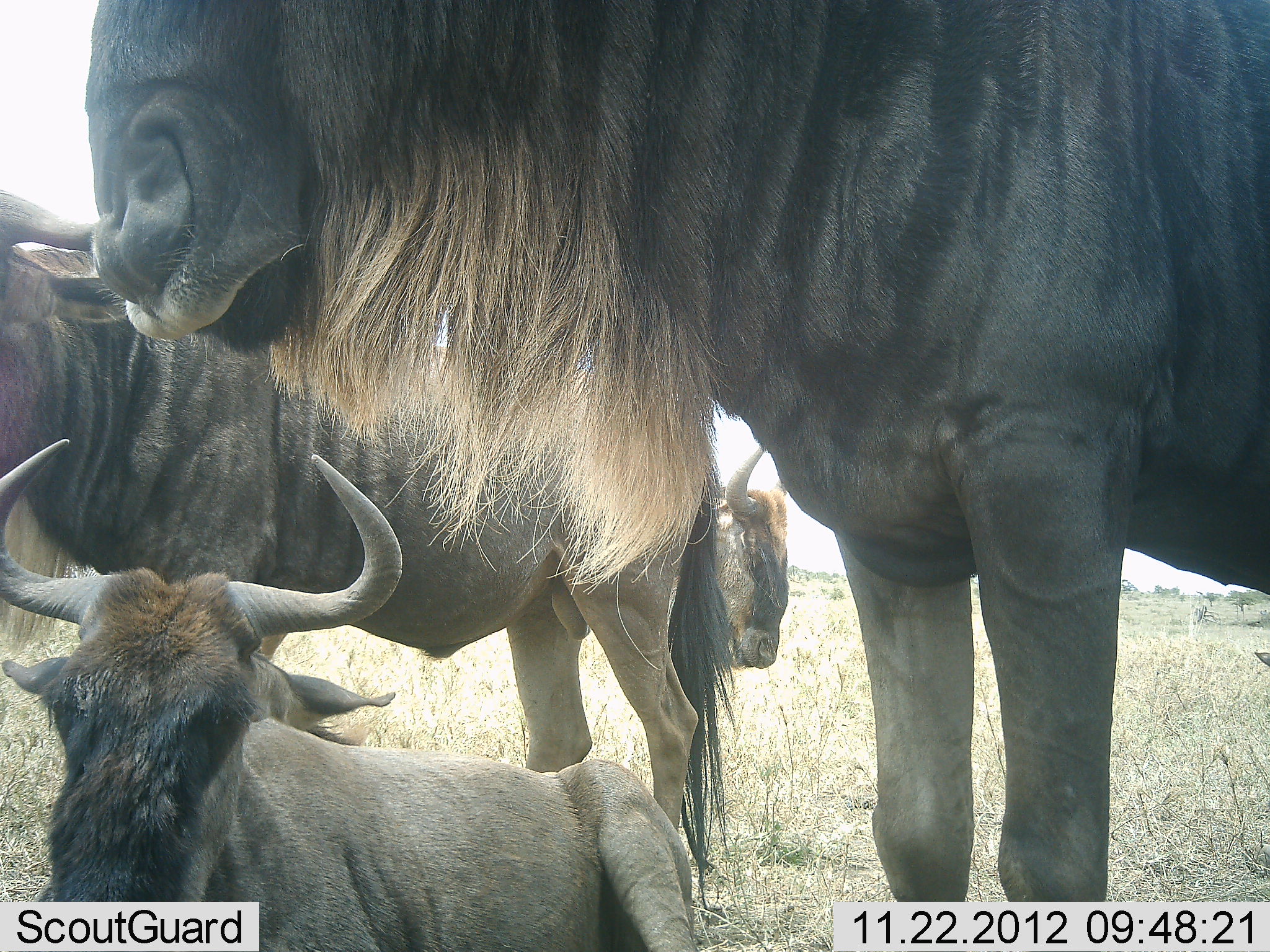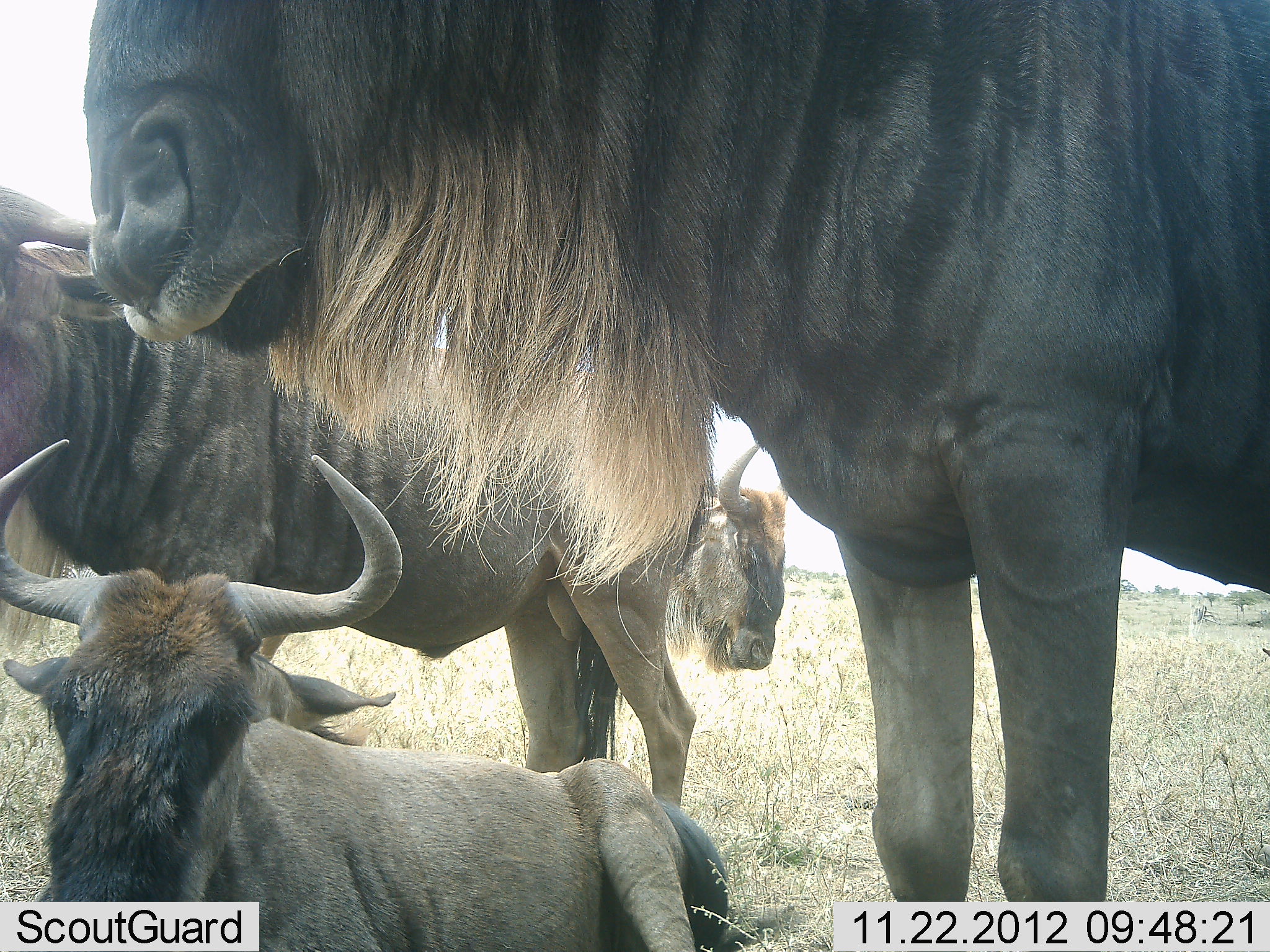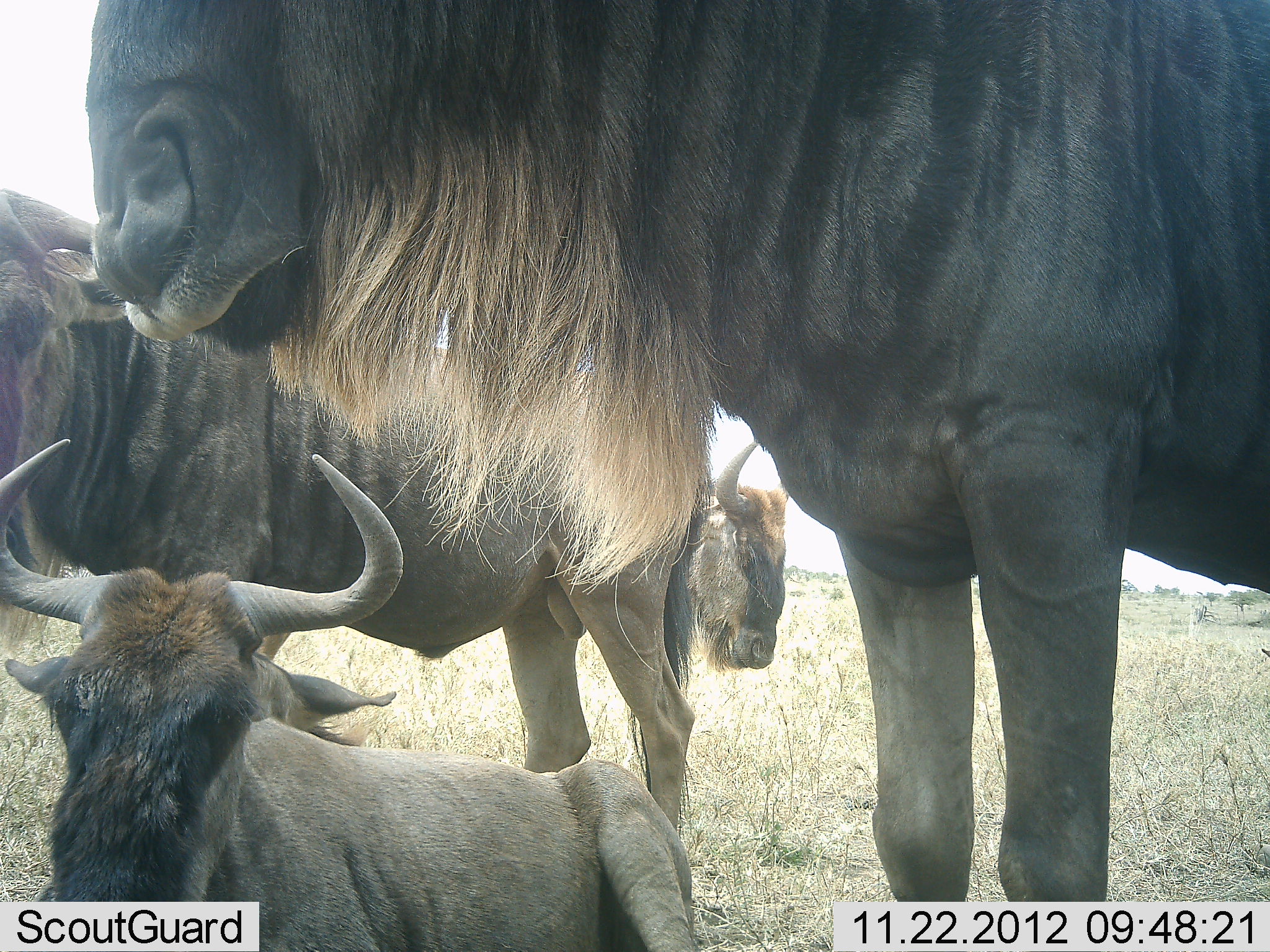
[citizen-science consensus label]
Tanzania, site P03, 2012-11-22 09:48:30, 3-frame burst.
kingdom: Animalia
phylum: Chordata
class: Mammalia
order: Artiodactyla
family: Bovidae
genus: Connochaetes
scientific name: Connochaetes taurinus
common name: blue wildebeest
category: wildebeest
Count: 4.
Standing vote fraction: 100%.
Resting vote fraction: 80%.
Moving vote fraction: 0%.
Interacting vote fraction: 0%.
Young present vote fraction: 10%.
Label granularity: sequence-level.